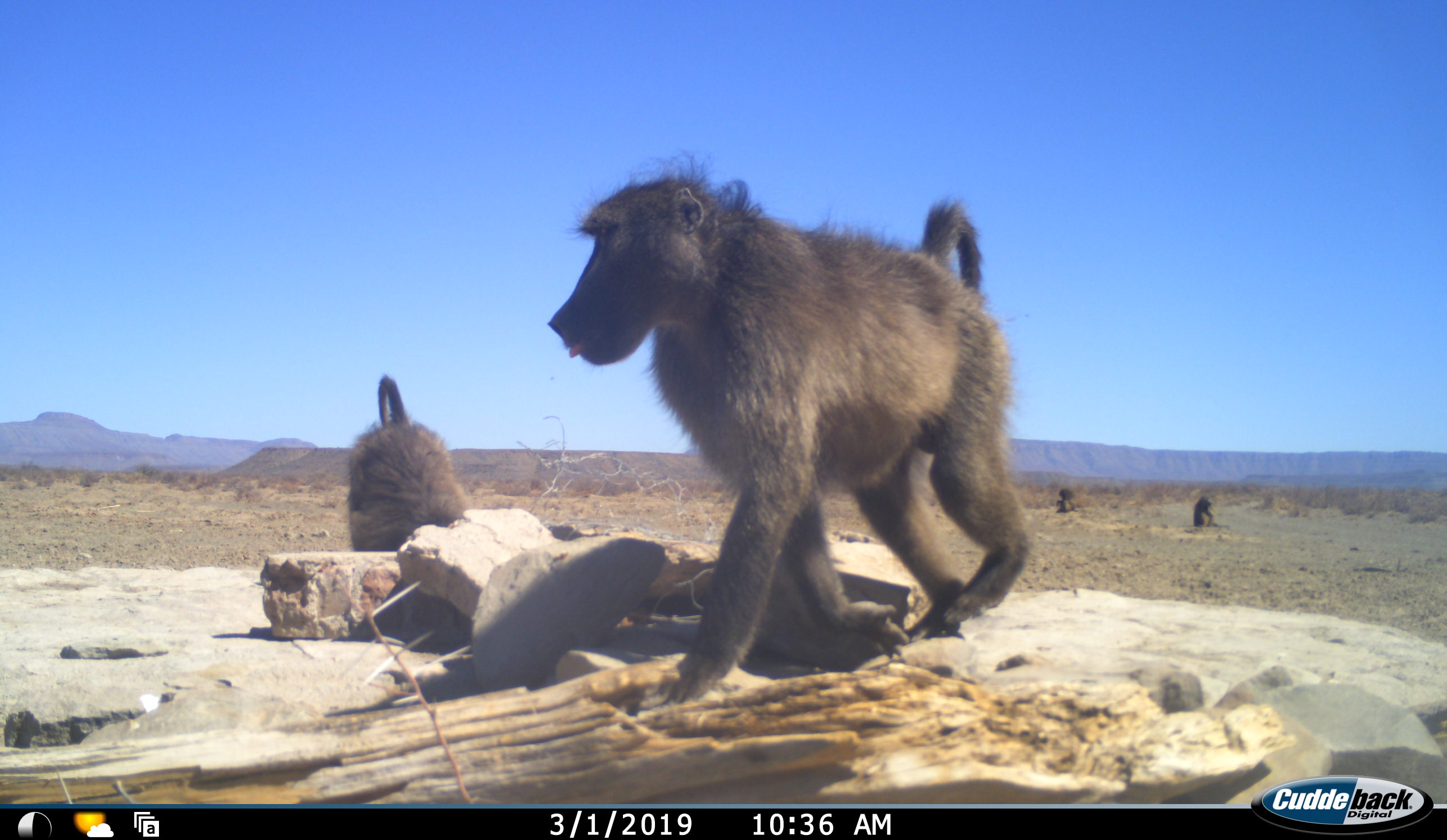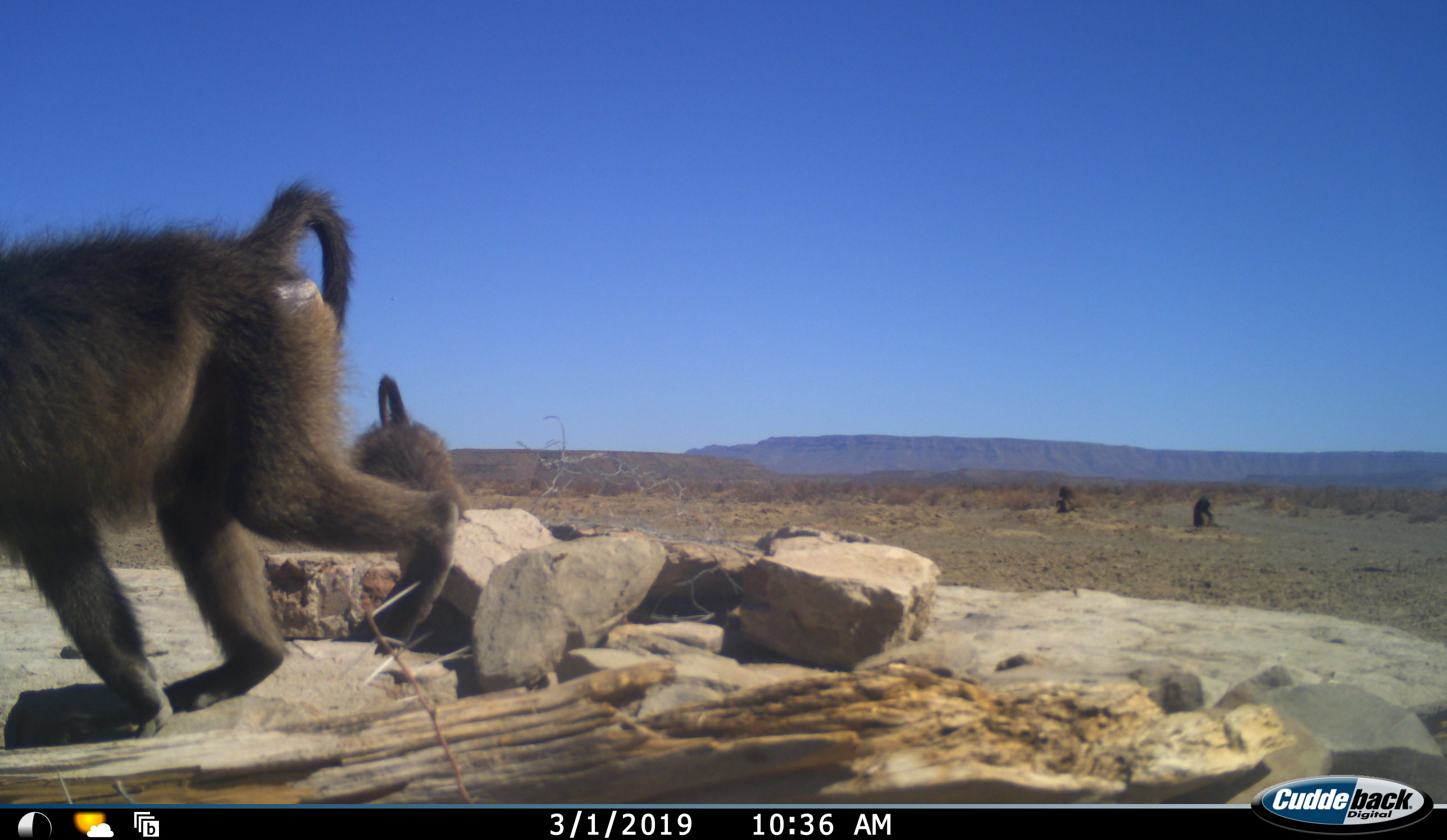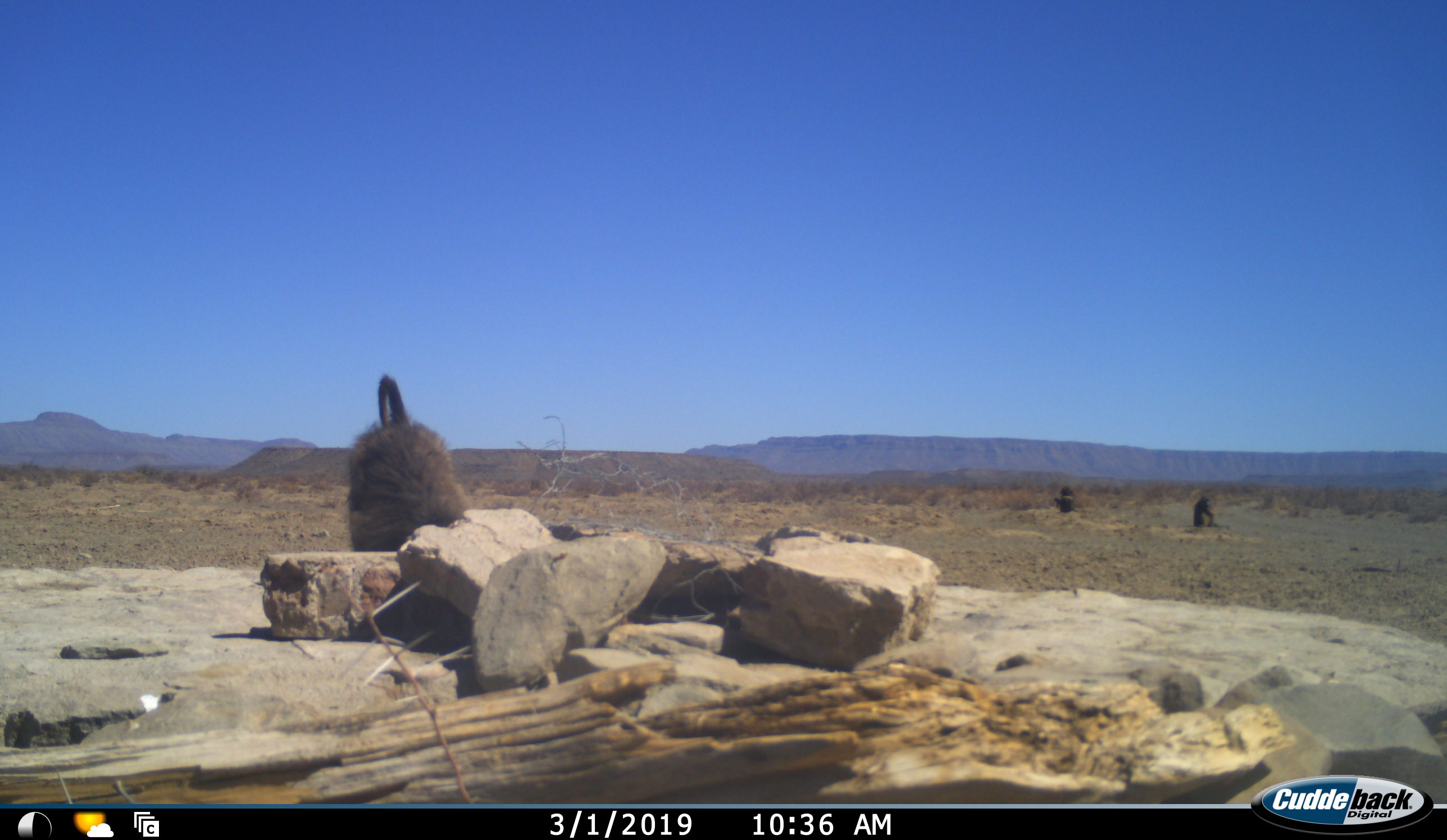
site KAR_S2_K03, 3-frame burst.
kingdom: Animalia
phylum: Chordata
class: Mammalia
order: Primates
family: Cercopithecidae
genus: Papio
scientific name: Papio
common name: baboon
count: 4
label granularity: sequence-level